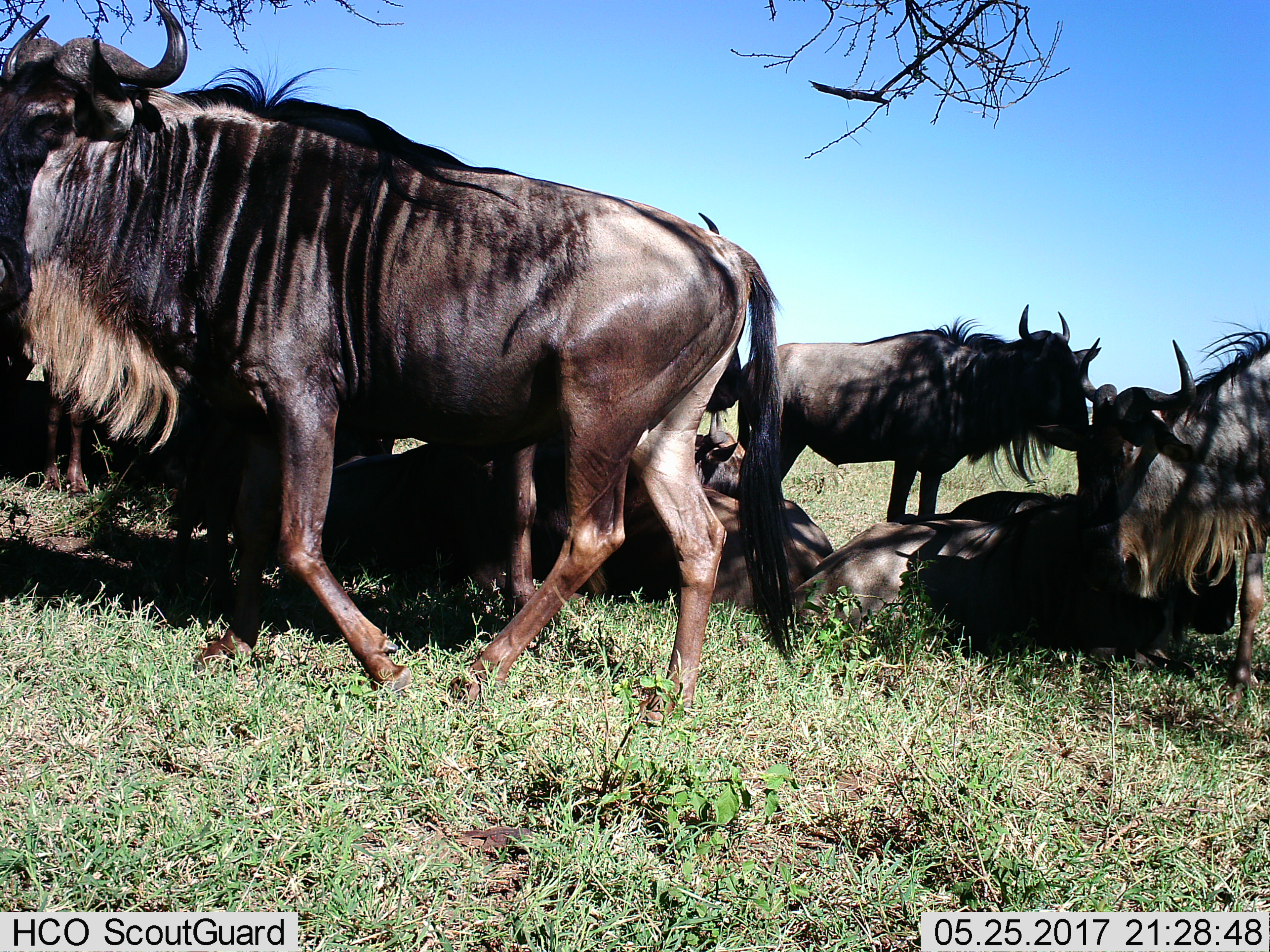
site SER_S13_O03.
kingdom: Animalia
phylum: Chordata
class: Mammalia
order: Artiodactyla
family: Bovidae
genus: Connochaetes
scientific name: Connochaetes taurinus taurinus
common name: blue wildebeest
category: wildebeestblue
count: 8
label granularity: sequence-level